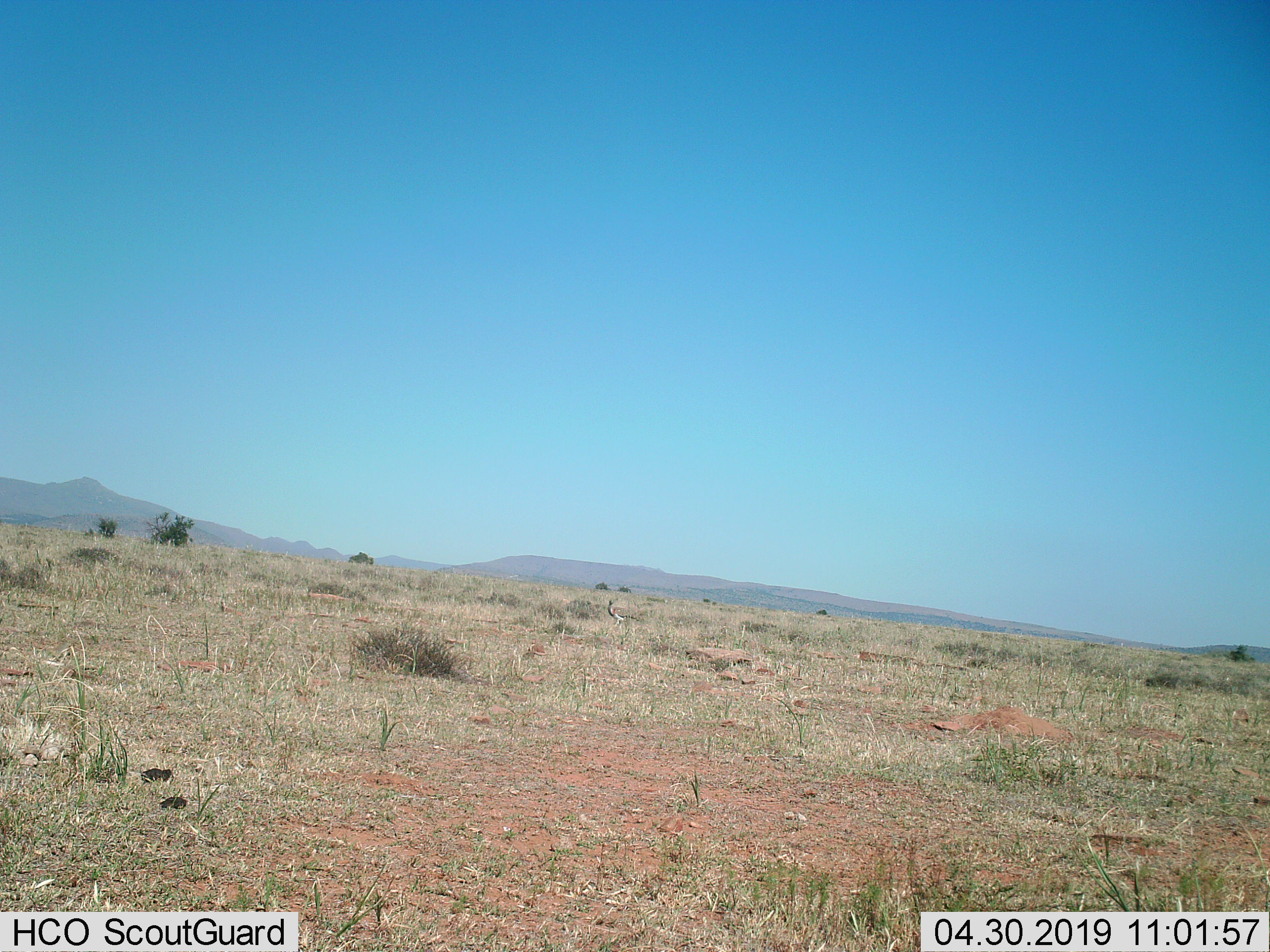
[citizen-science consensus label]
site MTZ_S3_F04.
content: unidentified animal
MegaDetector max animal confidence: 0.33